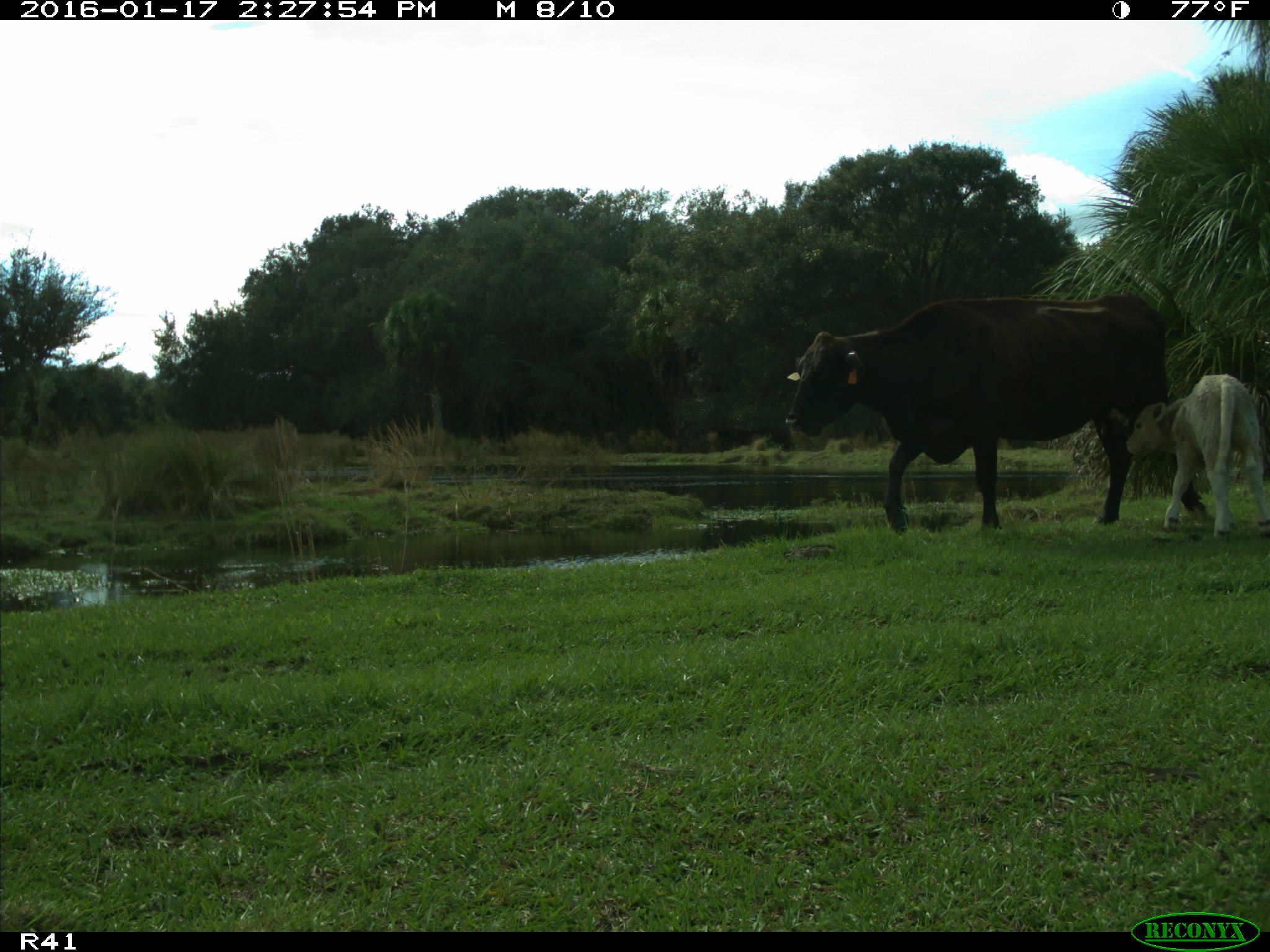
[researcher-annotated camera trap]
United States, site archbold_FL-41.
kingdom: Animalia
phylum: Chordata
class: Mammalia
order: Artiodactyla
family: Bovidae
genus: Bos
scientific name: Bos taurus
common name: domestic cow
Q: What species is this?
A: Bos taurus (domestic cow).